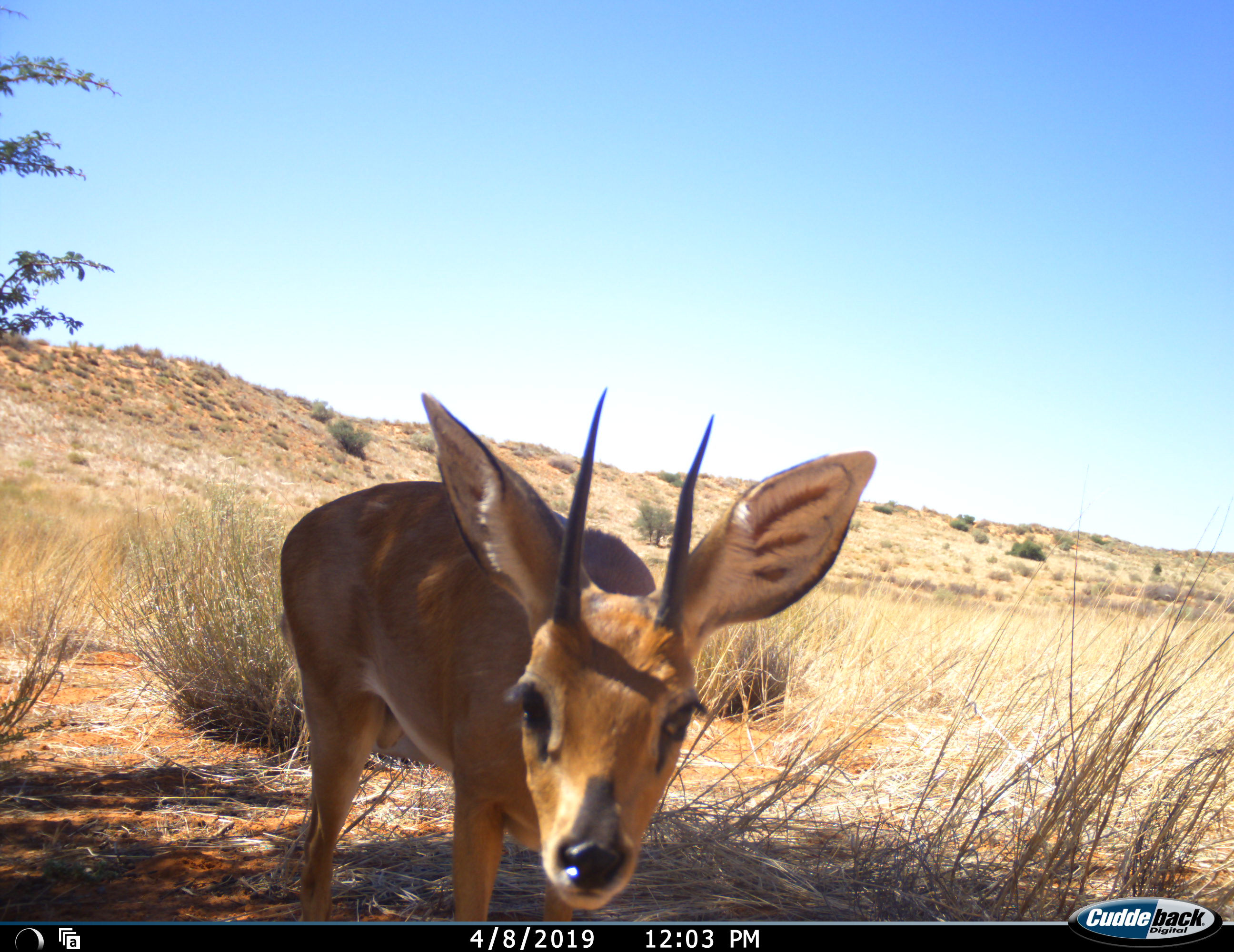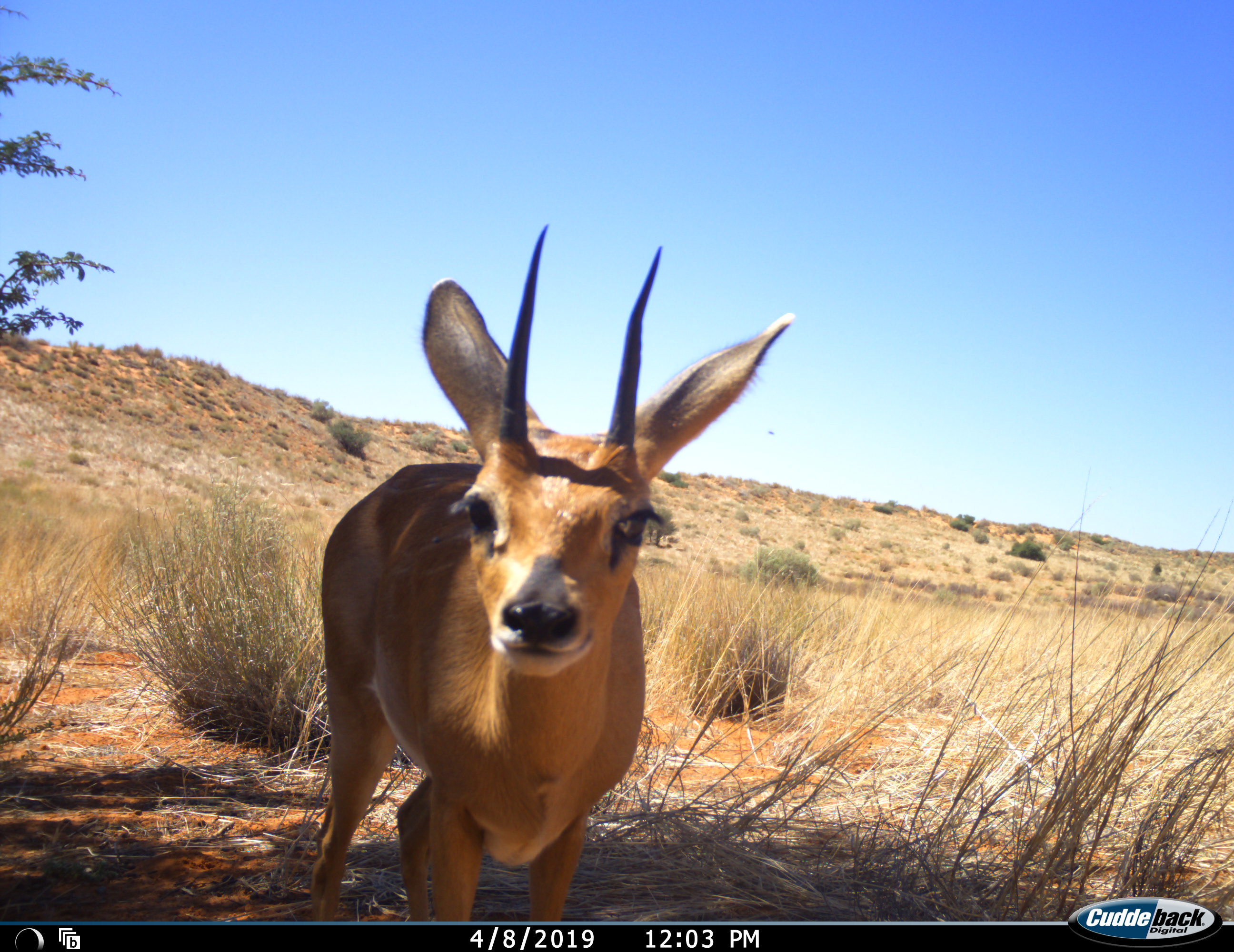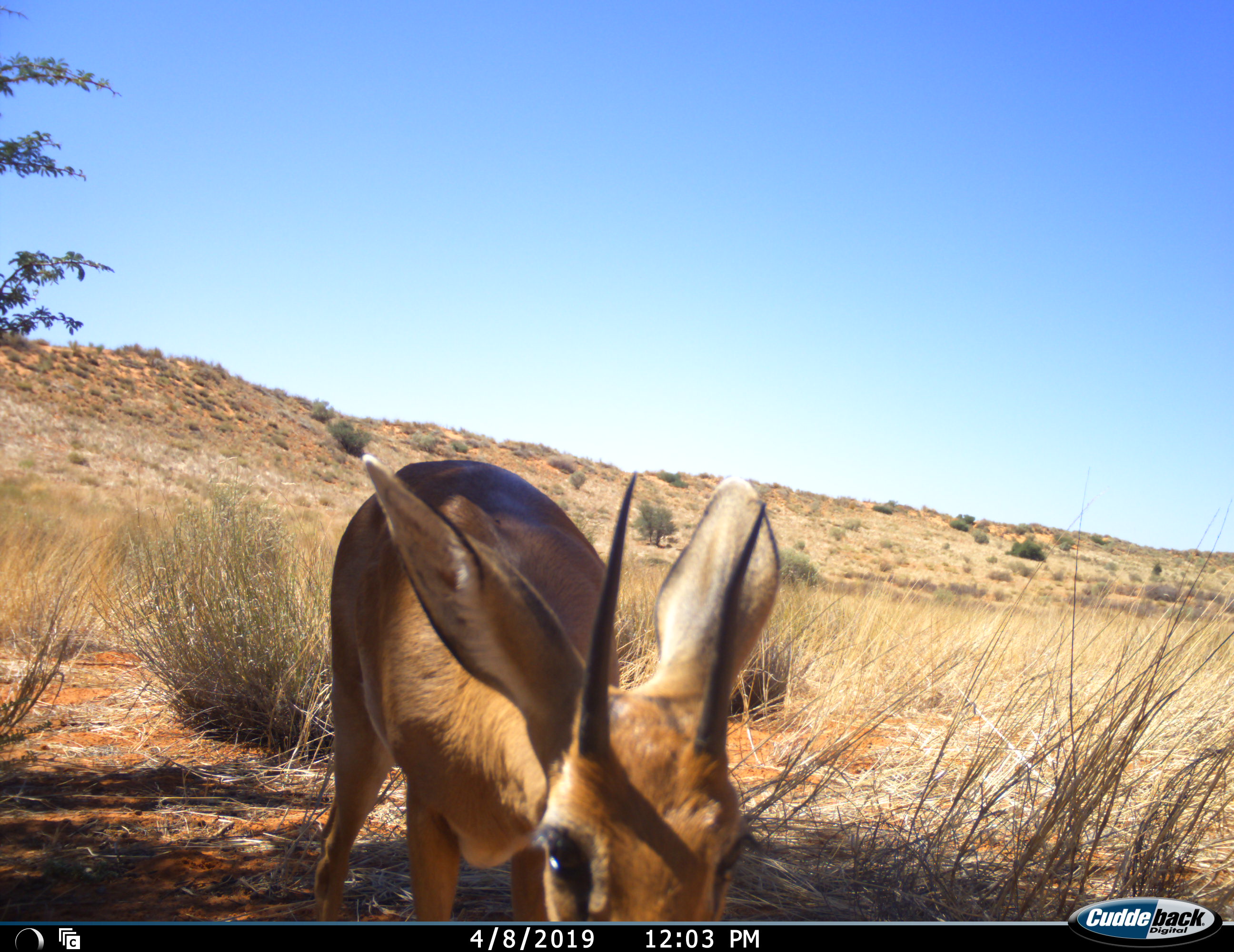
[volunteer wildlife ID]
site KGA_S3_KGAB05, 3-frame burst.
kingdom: Animalia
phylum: Chordata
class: Mammalia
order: Artiodactyla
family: Bovidae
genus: Raphicerus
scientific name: Raphicerus campestris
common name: steenbok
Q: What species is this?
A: Steenbok (Raphicerus campestris).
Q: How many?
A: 1.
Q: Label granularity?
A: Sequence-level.